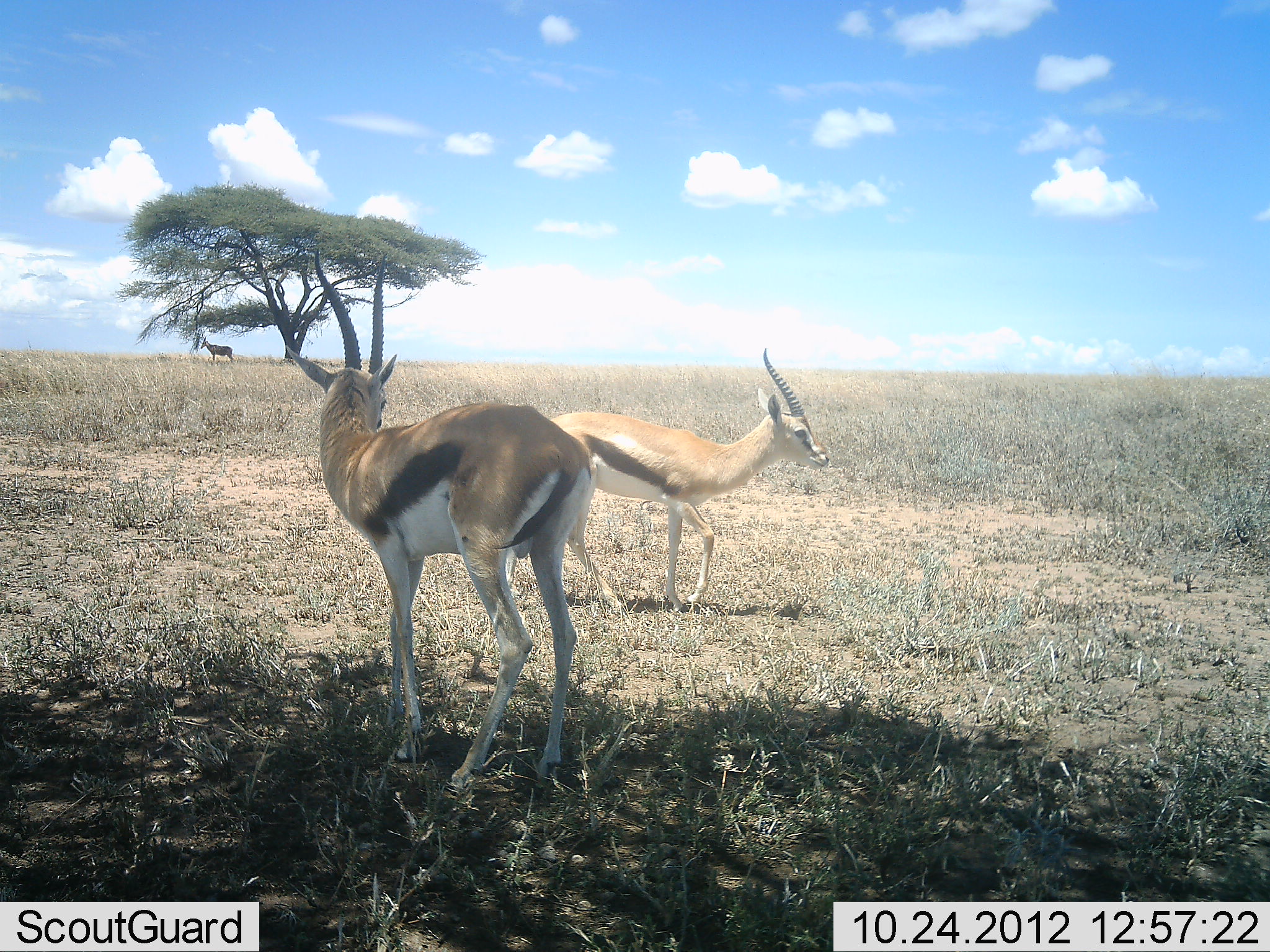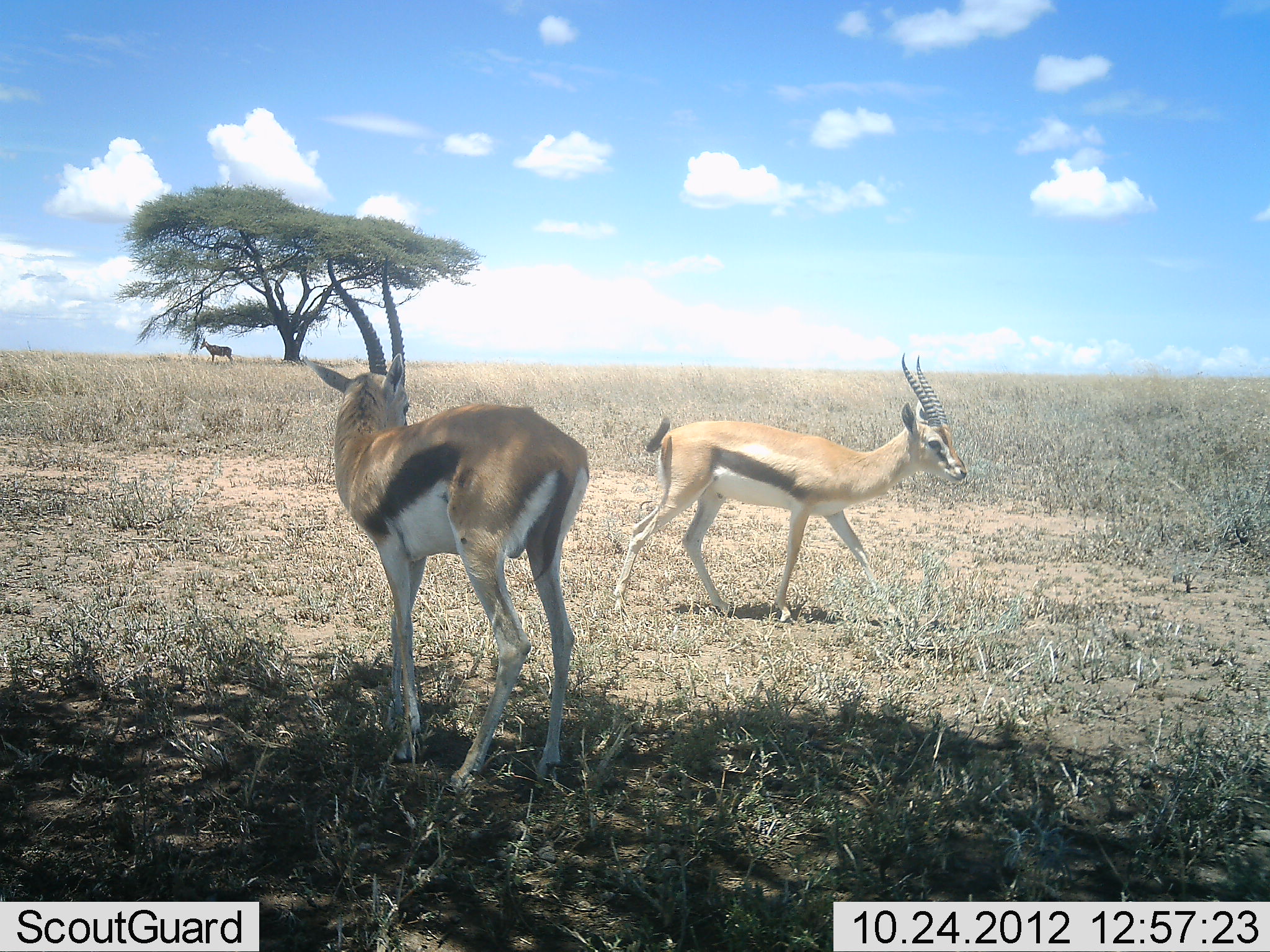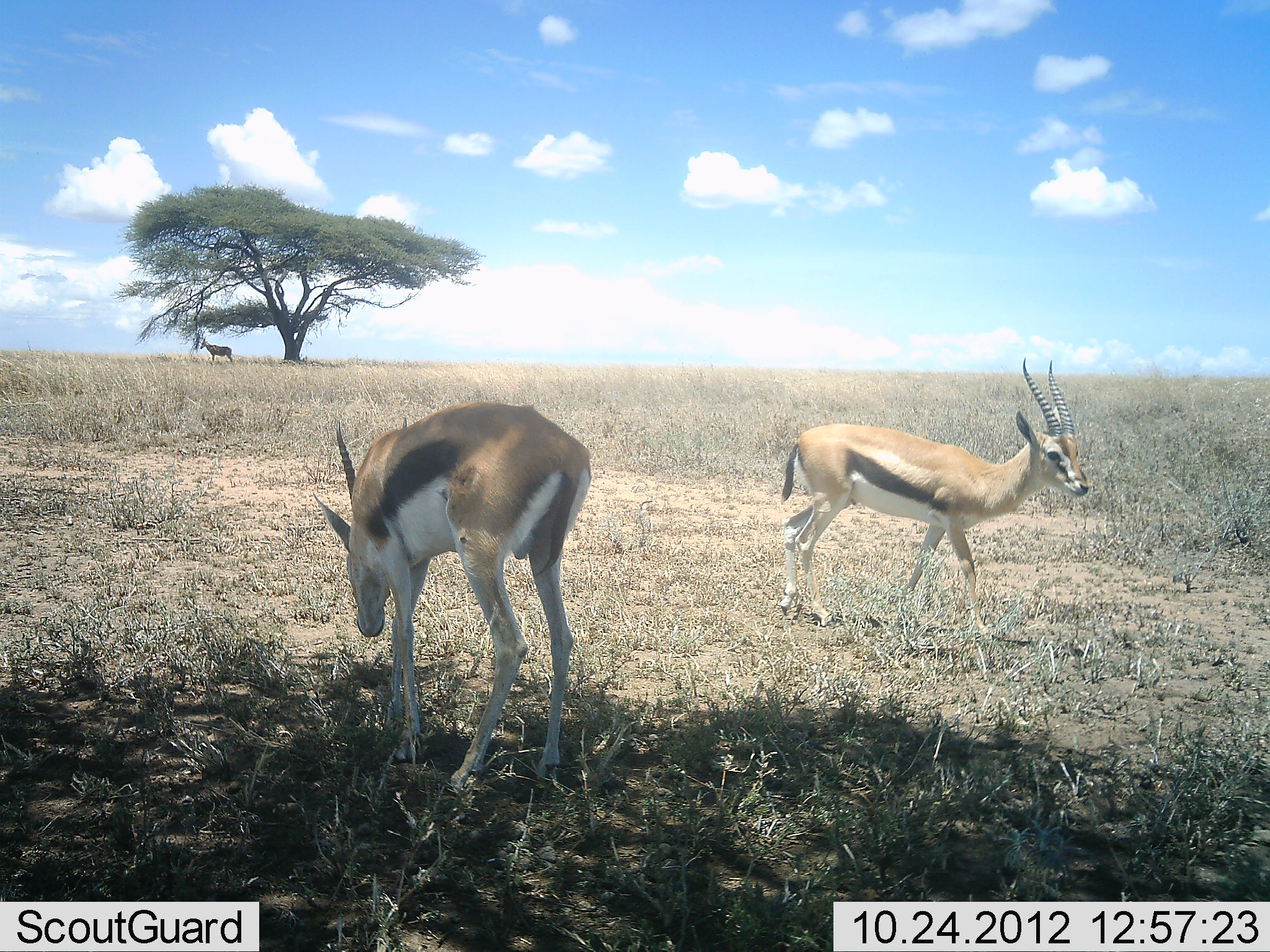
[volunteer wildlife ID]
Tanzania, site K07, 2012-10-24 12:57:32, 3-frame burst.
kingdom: Animalia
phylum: Chordata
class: Mammalia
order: Artiodactyla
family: Bovidae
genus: Eudorcas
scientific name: Eudorcas thomsonii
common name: thomson's gazelle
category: gazellethomsons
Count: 2.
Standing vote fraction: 67%.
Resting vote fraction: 7%.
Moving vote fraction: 73%.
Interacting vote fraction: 0%.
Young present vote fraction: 0%.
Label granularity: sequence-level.